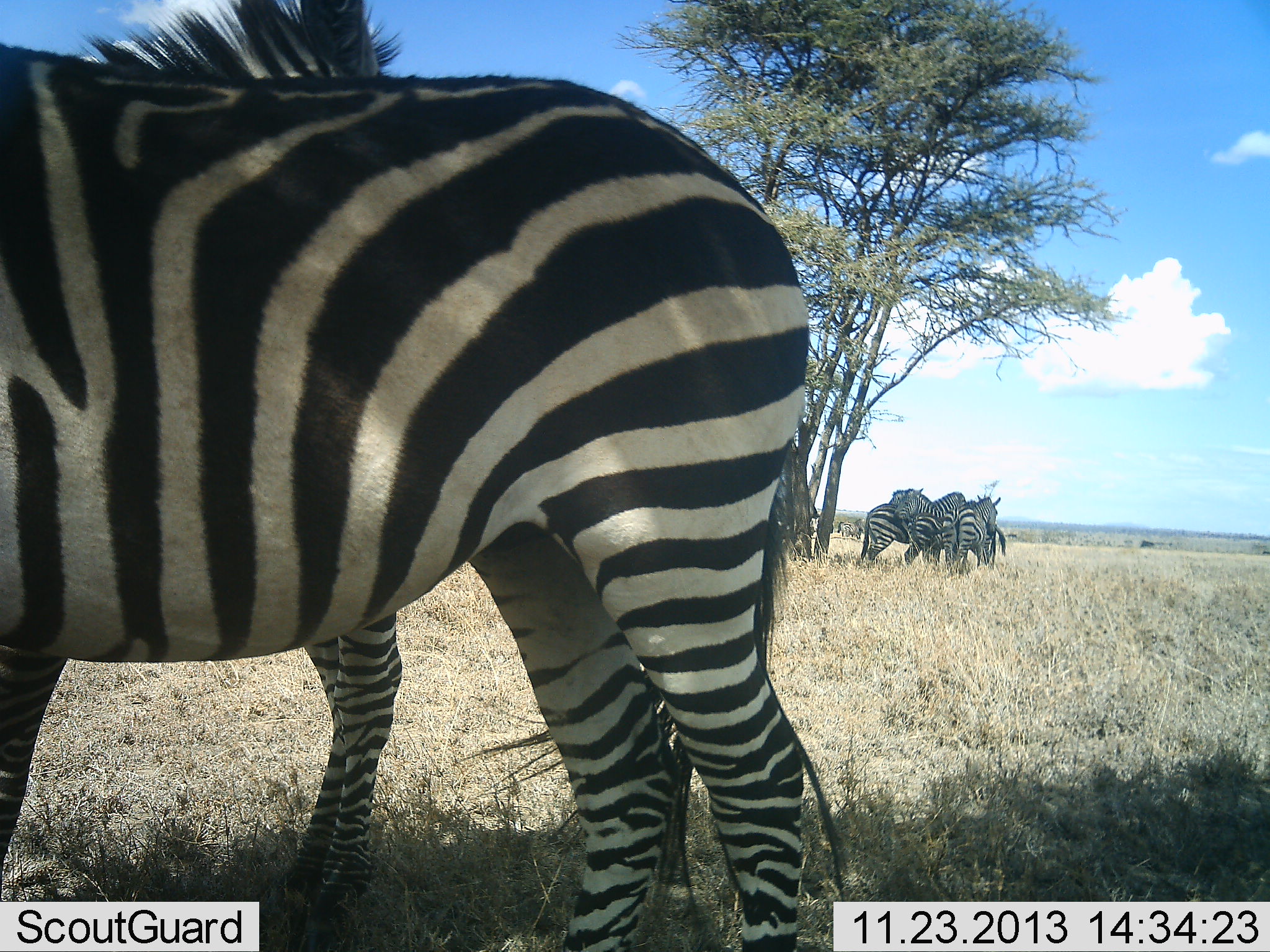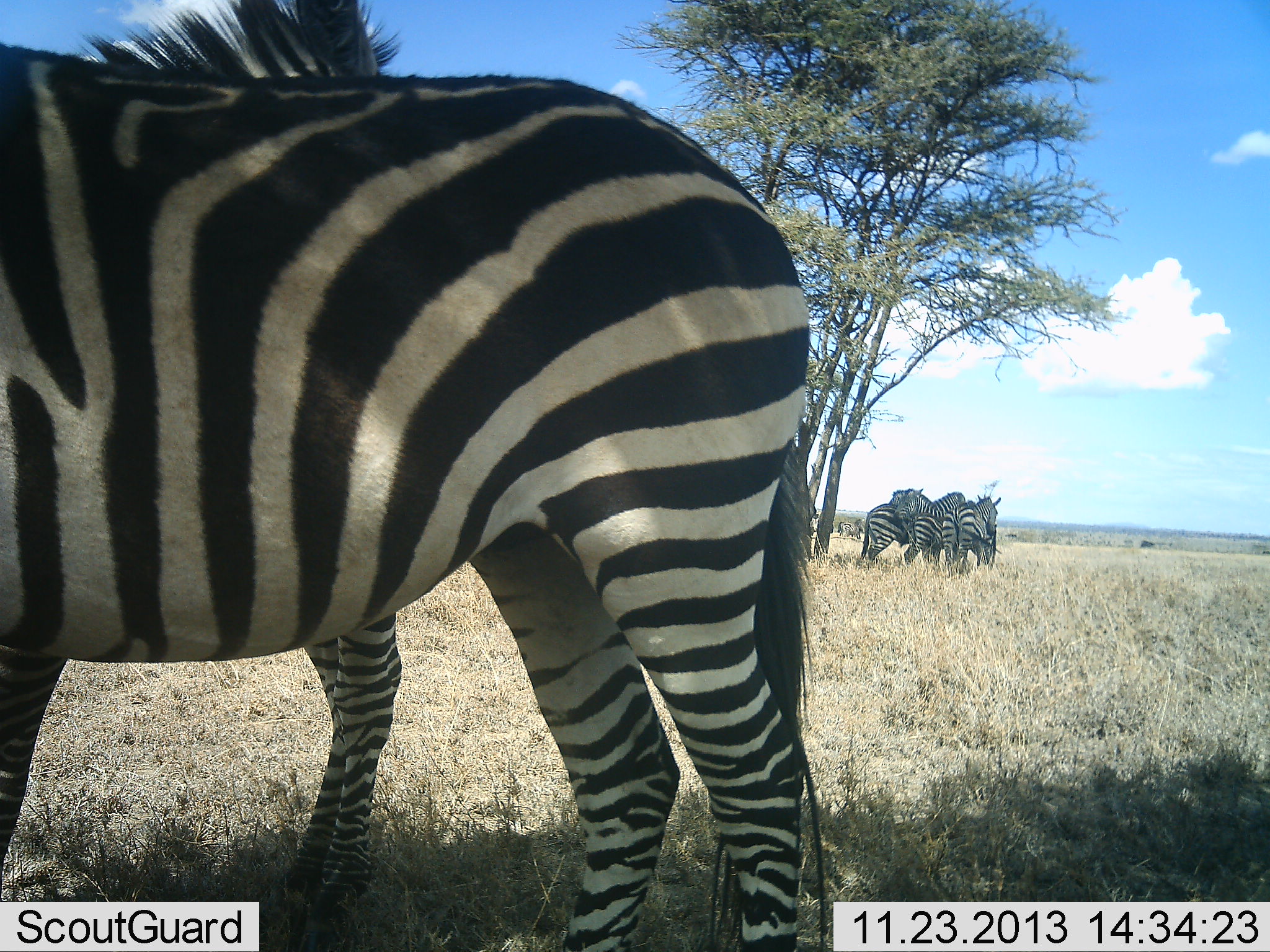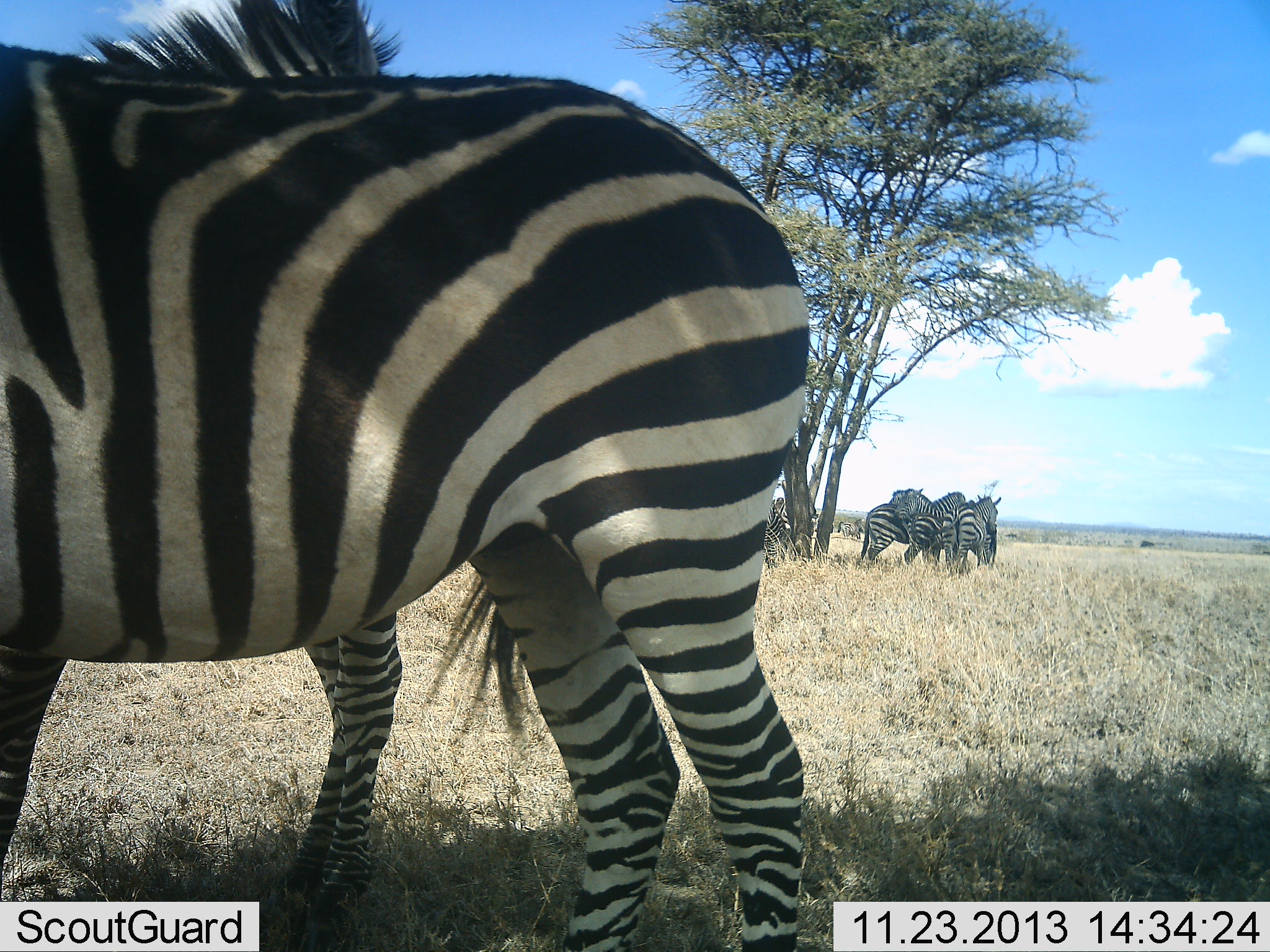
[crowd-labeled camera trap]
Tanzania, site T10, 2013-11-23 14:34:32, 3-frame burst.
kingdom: Animalia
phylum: Chordata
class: Mammalia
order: Perissodactyla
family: Equidae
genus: Equus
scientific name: Equus quagga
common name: plains zebra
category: zebra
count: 6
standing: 88%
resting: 17%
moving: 5%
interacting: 19%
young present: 2%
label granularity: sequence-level